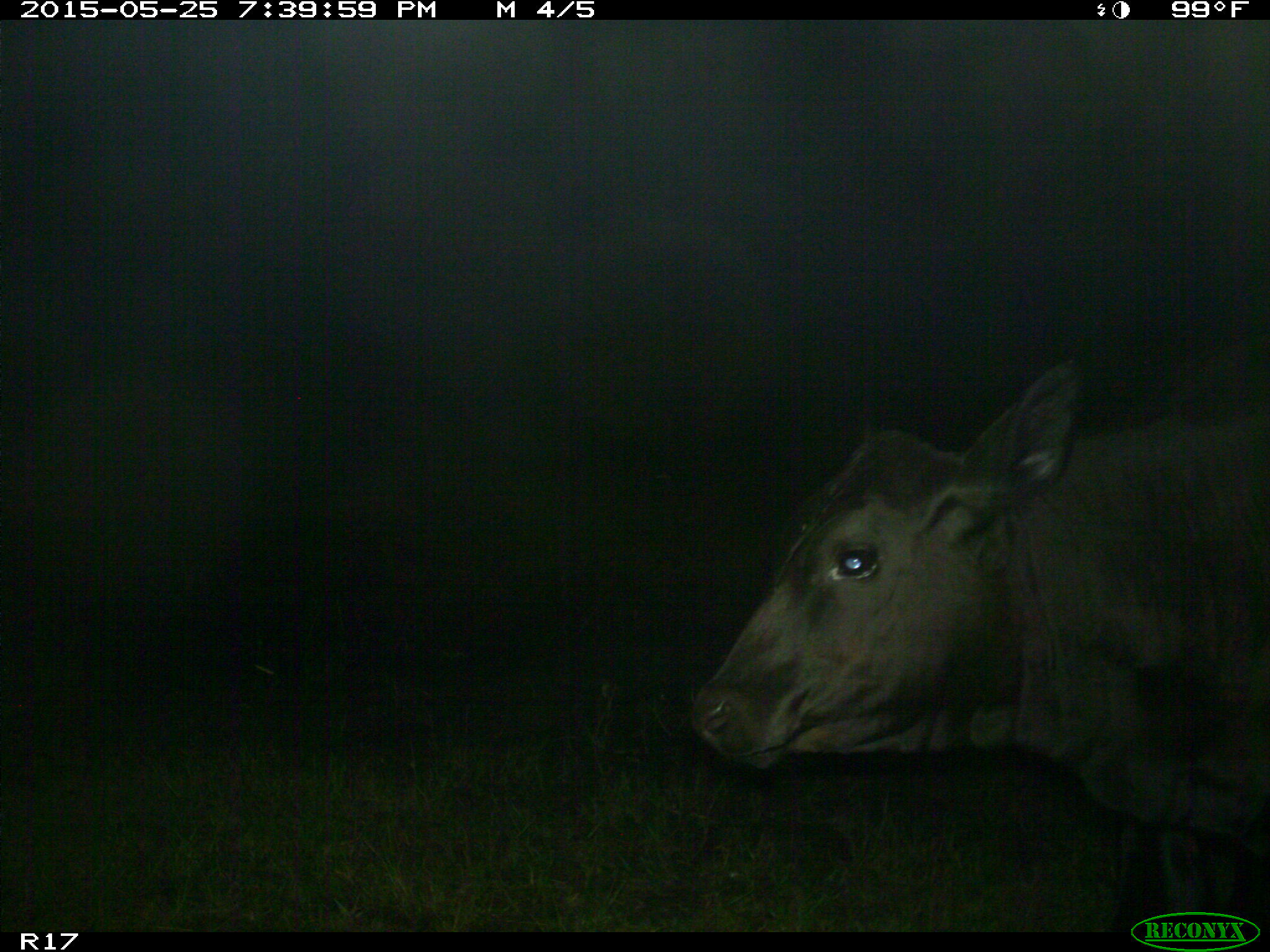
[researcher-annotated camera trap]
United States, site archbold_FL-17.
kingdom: Animalia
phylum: Chordata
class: Mammalia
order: Artiodactyla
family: Bovidae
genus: Bos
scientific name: Bos taurus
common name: domestic cow